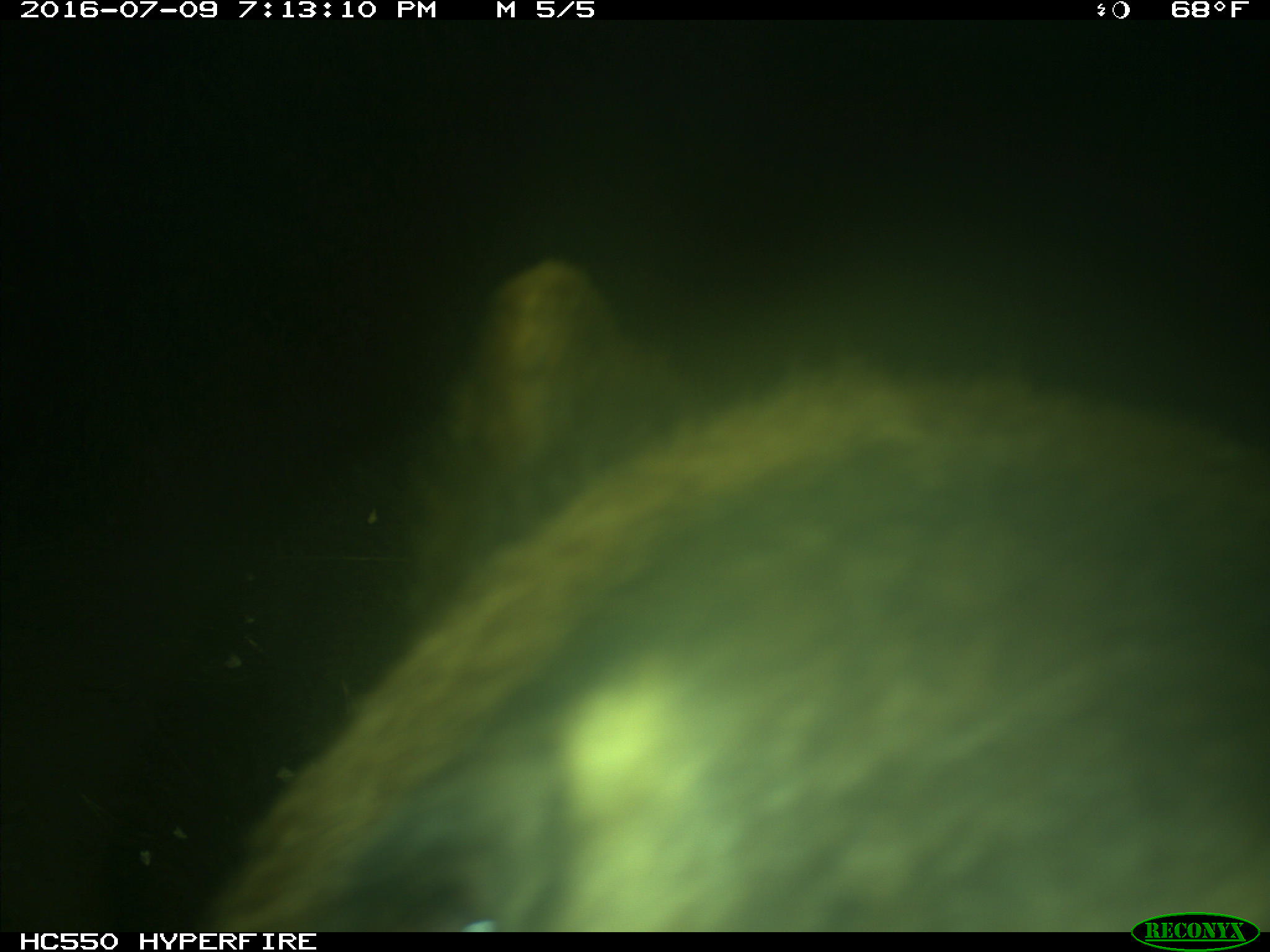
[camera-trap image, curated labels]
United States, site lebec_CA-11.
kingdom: Animalia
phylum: Chordata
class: Mammalia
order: Carnivora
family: Ursidae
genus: Ursus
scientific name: Ursus americanus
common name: american black bear